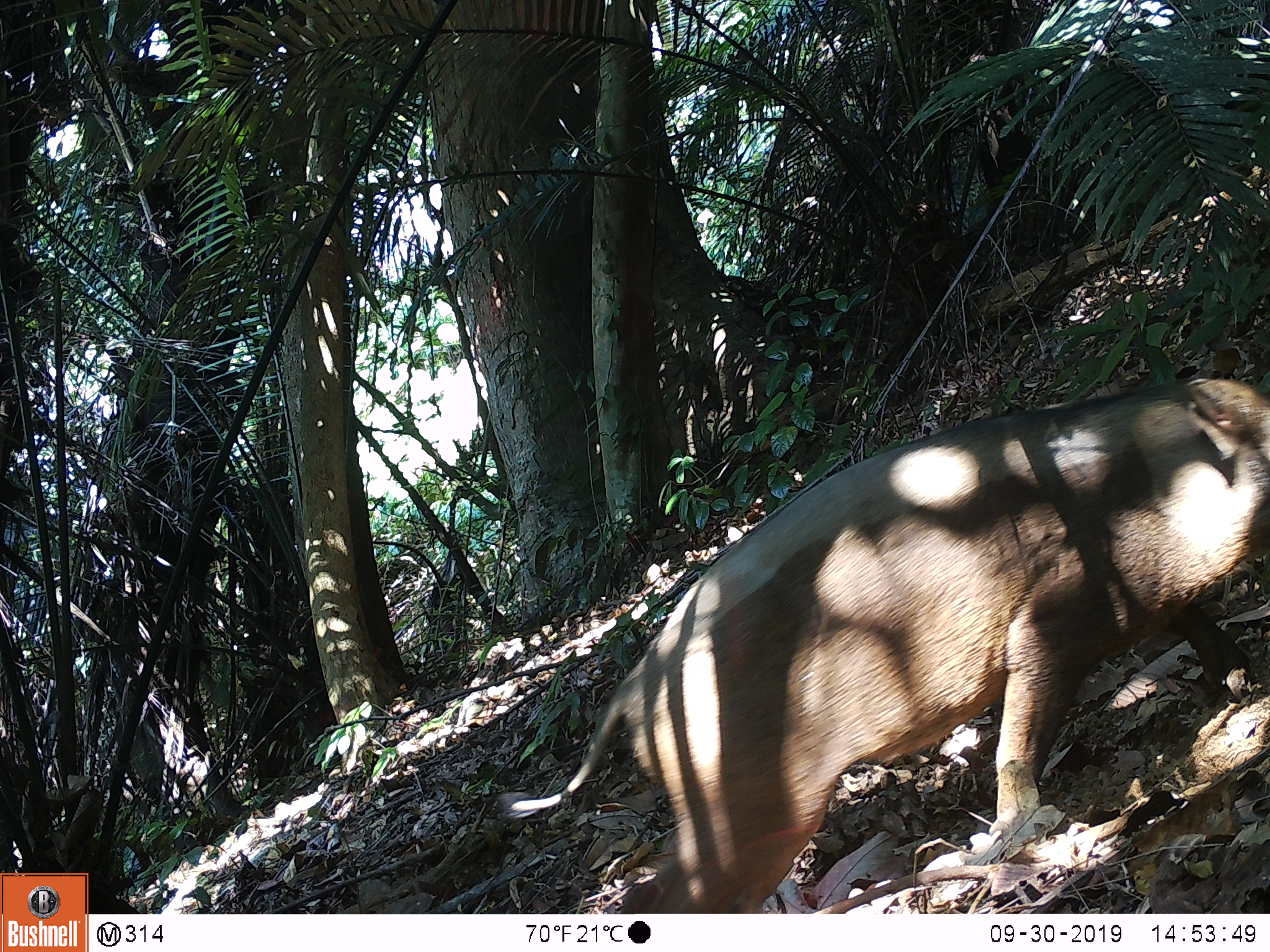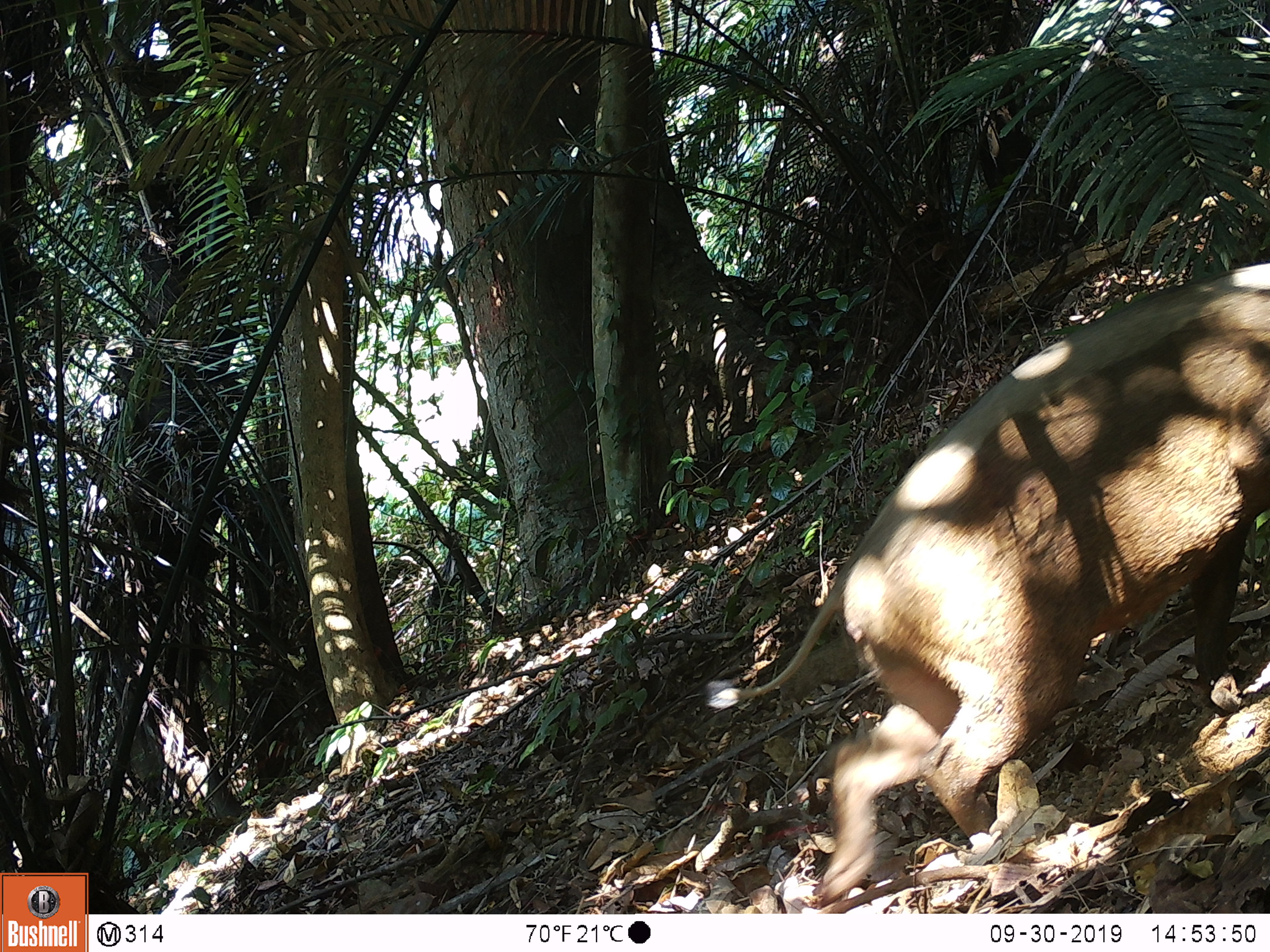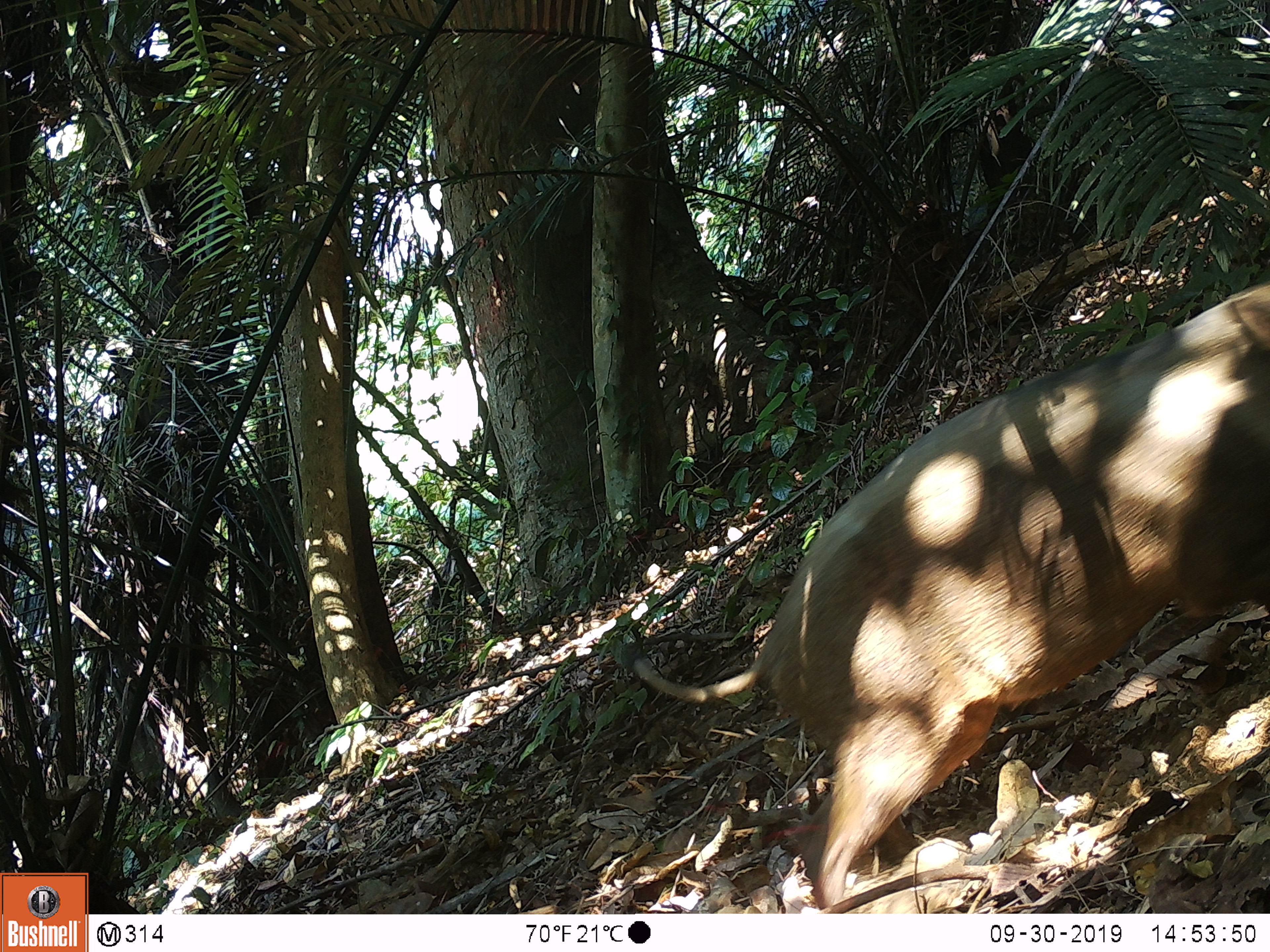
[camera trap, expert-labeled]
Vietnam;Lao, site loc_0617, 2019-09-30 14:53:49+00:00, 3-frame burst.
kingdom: Animalia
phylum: Chordata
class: Mammalia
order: Artiodactyla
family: Suidae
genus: Sus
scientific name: Sus scrofa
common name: eurasian wild pig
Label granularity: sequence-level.